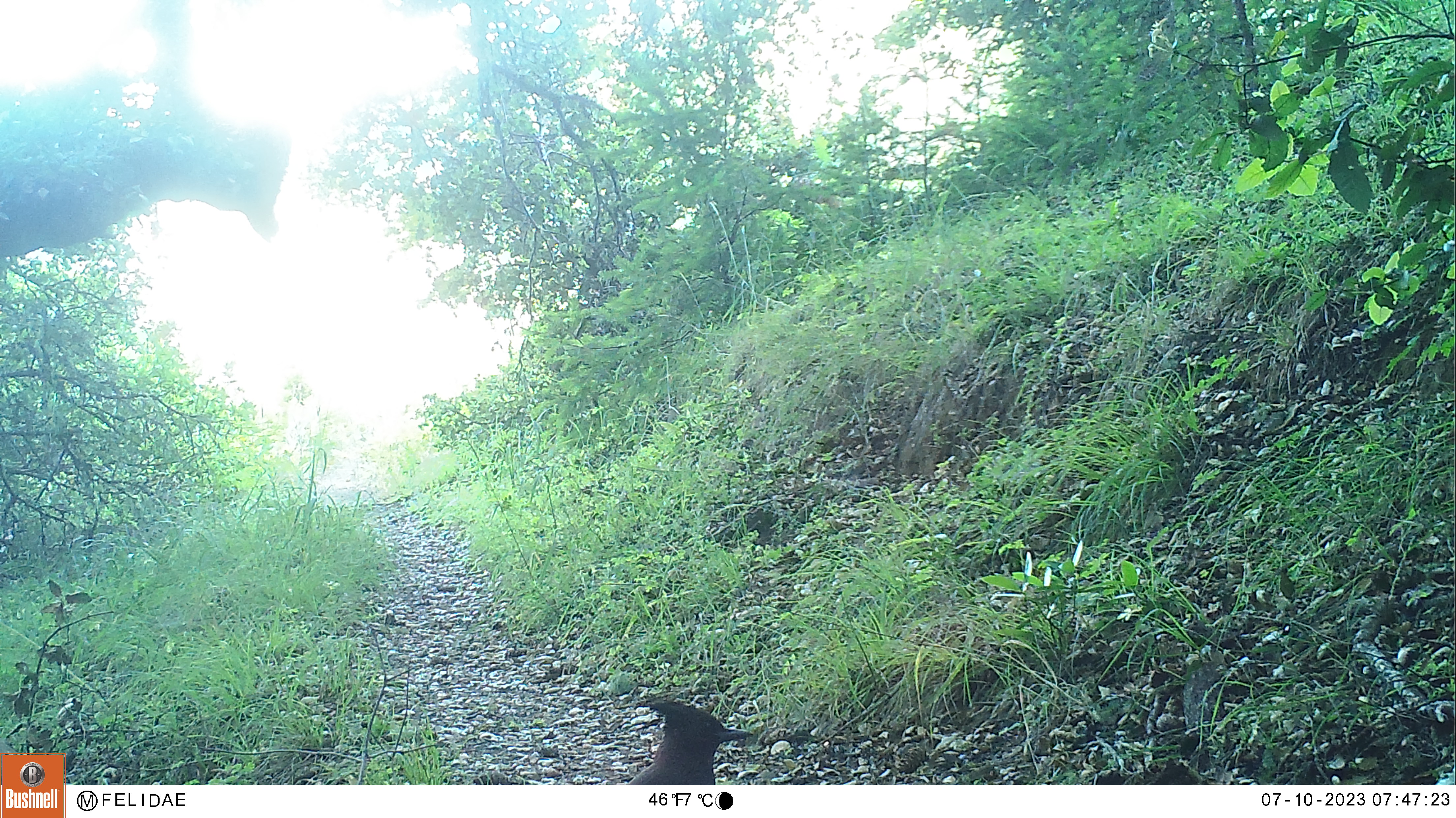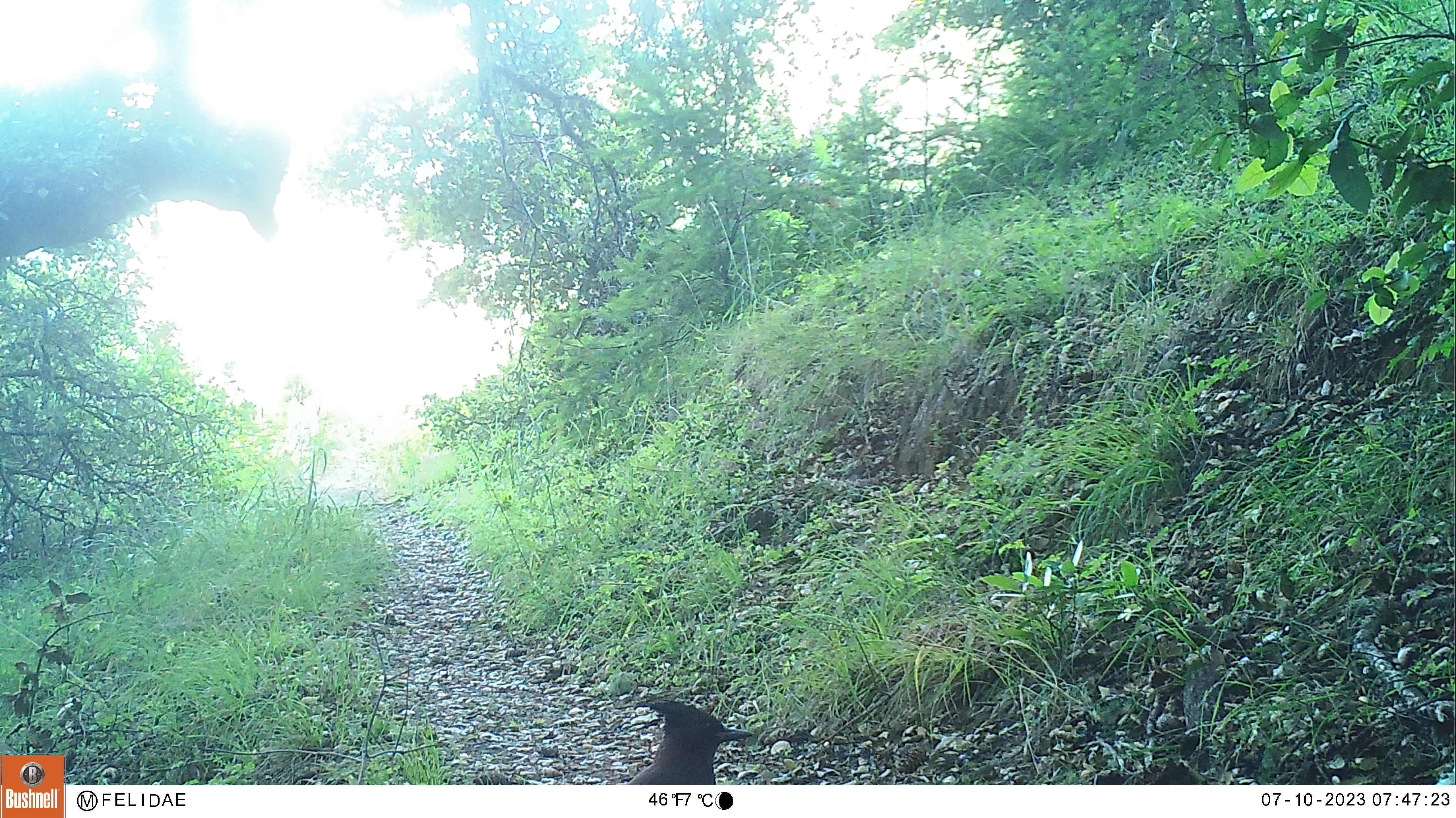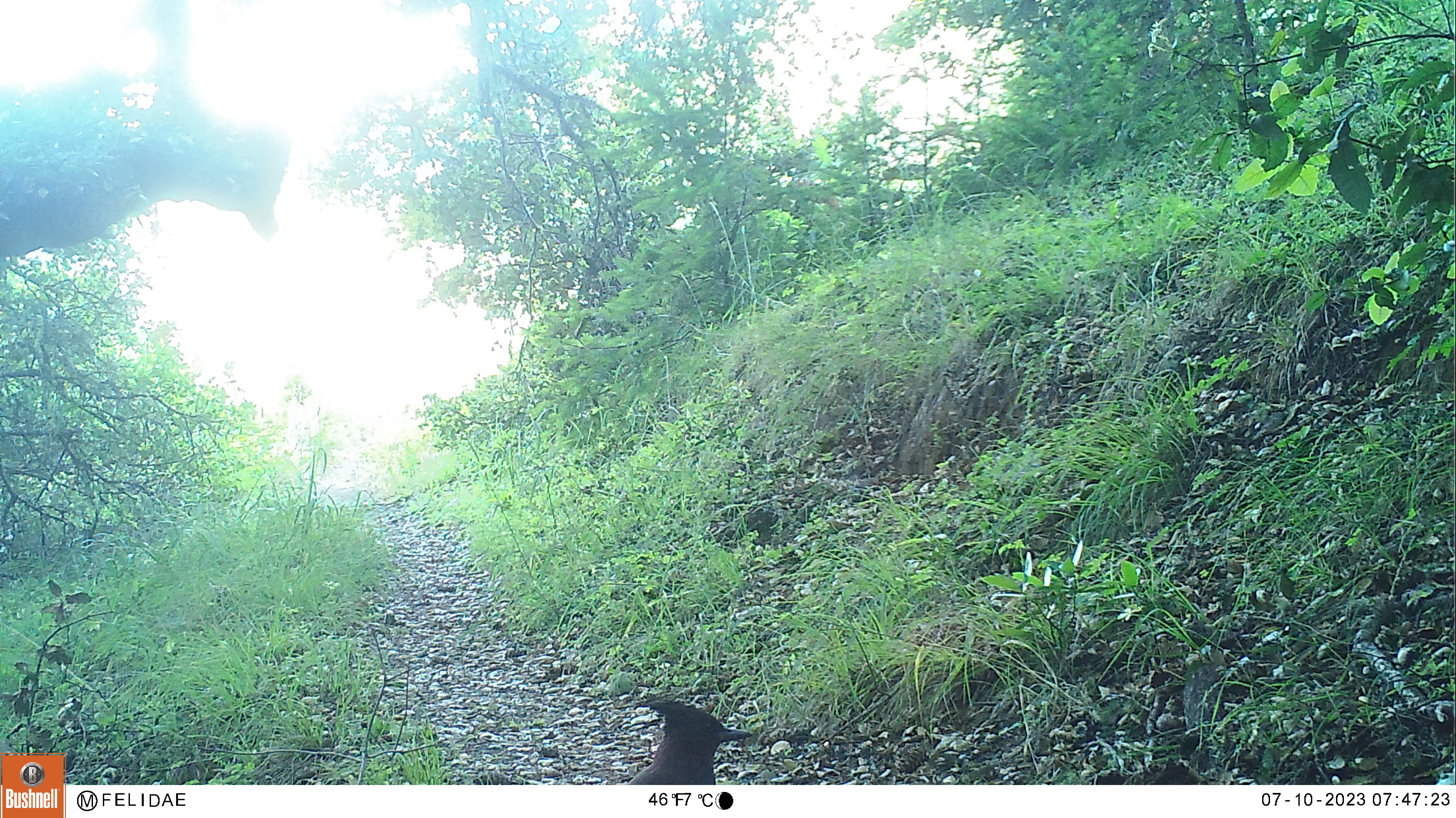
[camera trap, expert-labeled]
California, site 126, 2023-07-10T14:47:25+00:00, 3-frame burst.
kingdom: Animalia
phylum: Chordata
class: Aves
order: Passeriformes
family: Corvidae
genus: Cyanocitta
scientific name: Cyanocitta stelleri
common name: steller's jay